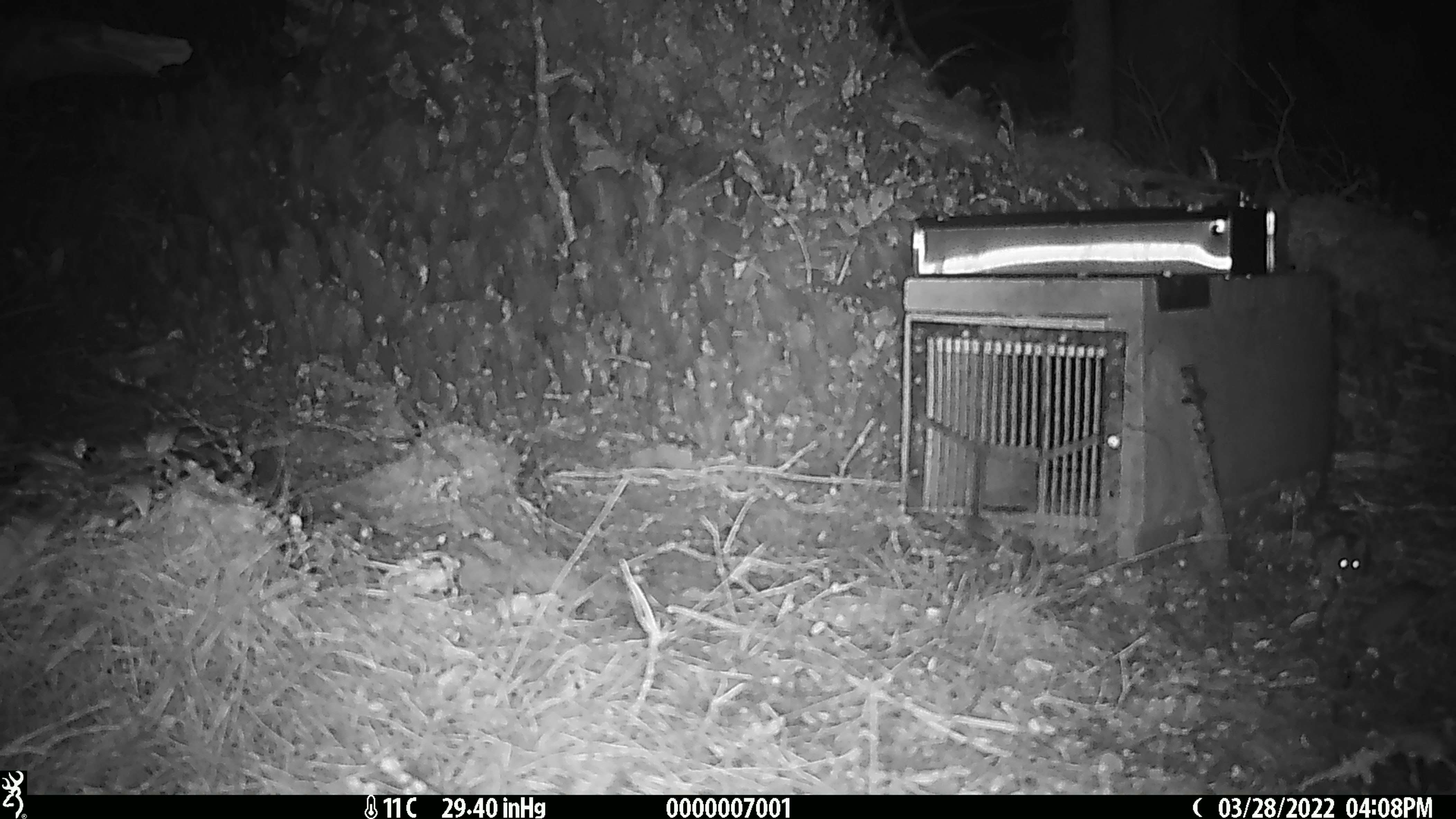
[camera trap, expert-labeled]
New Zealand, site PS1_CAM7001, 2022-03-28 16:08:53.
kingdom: Animalia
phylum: Chordata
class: Mammalia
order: Rodentia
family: Muridae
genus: Mus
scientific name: Mus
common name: mouse